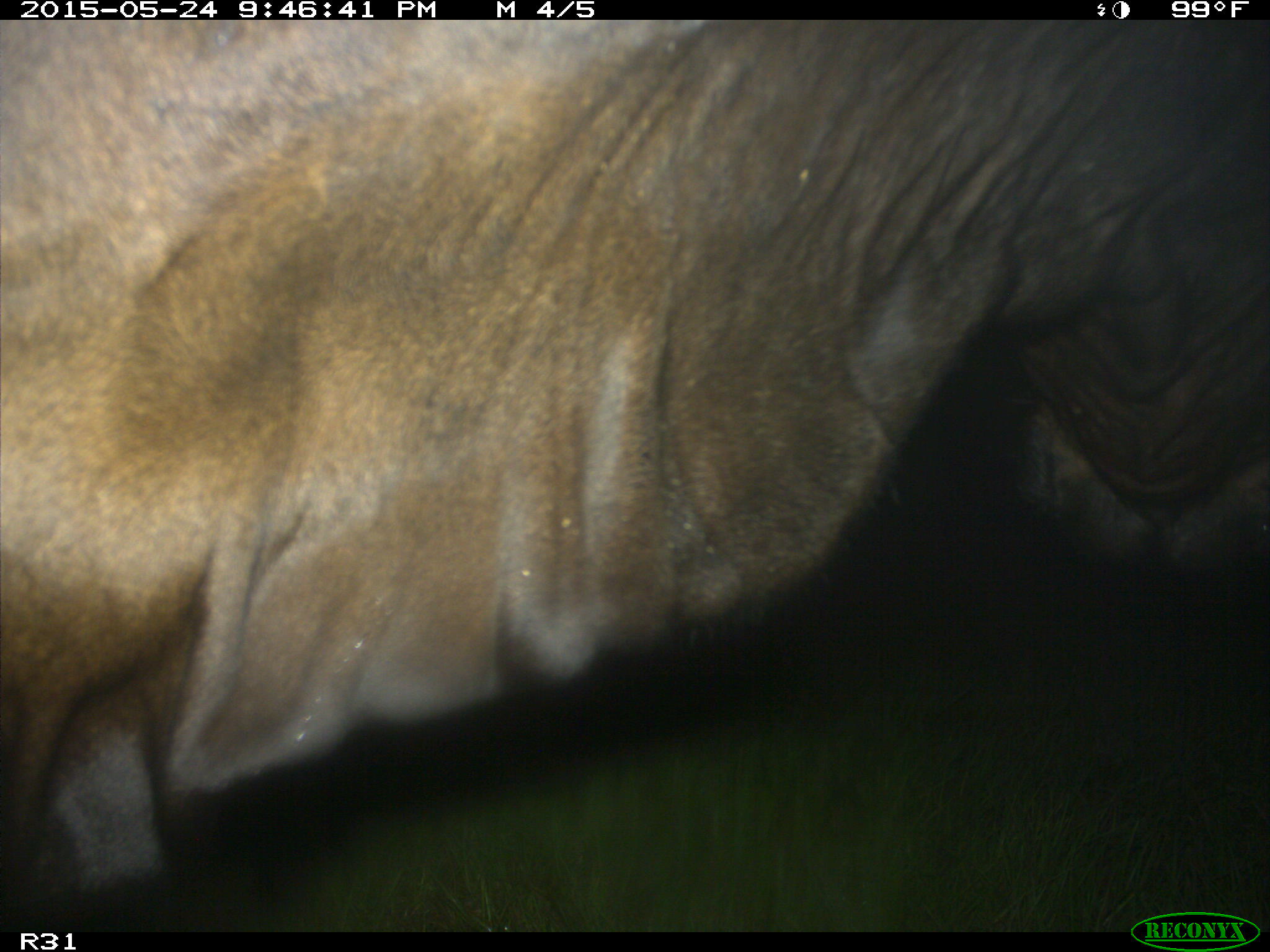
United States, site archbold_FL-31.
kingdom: Animalia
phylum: Chordata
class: Mammalia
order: Artiodactyla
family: Bovidae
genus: Bos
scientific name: Bos taurus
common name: domestic cow